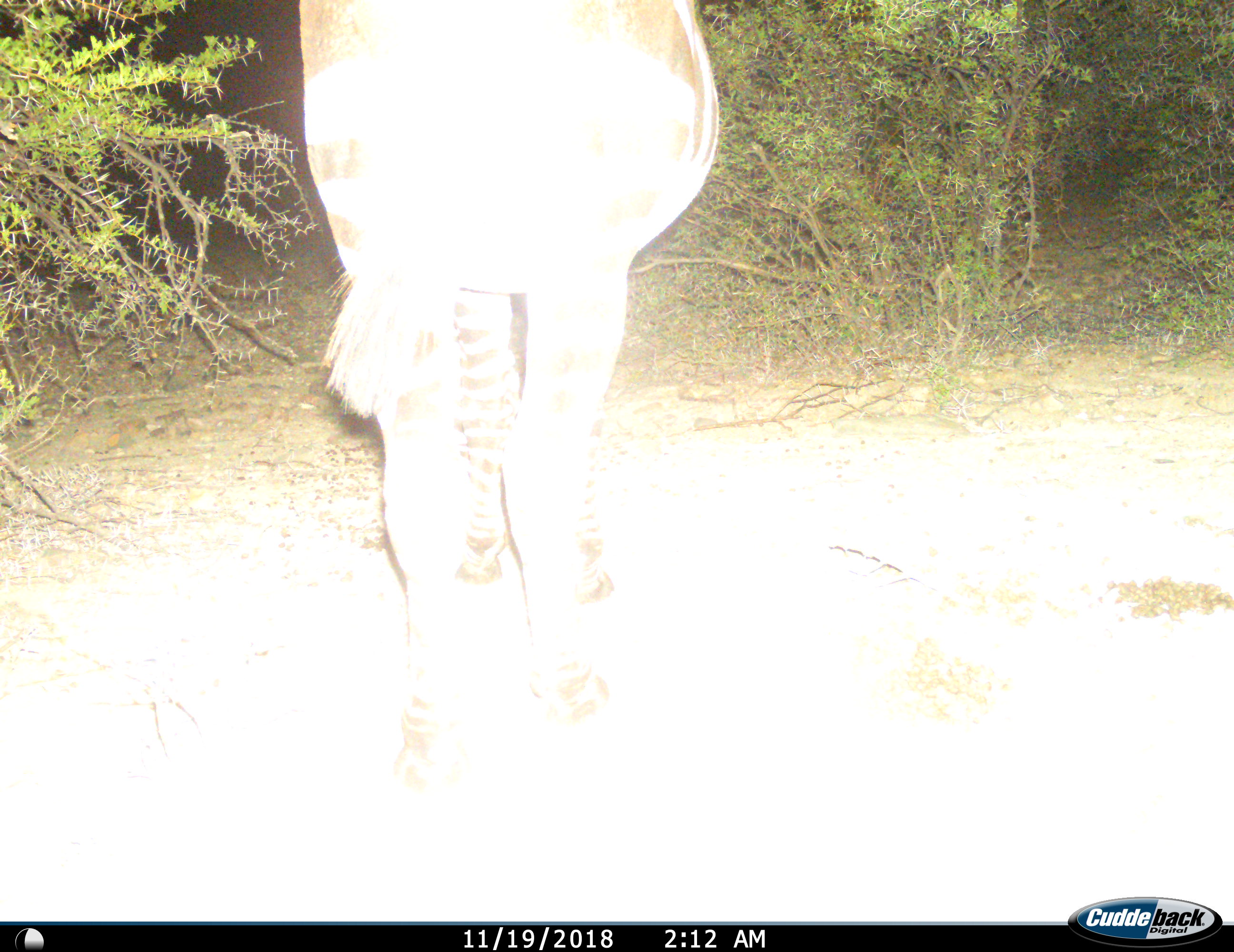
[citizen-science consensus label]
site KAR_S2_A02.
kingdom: Animalia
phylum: Chordata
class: Mammalia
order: Perissodactyla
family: Equidae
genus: Equus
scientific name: Equus zebra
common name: mountain zebra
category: zebramountain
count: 1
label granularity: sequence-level